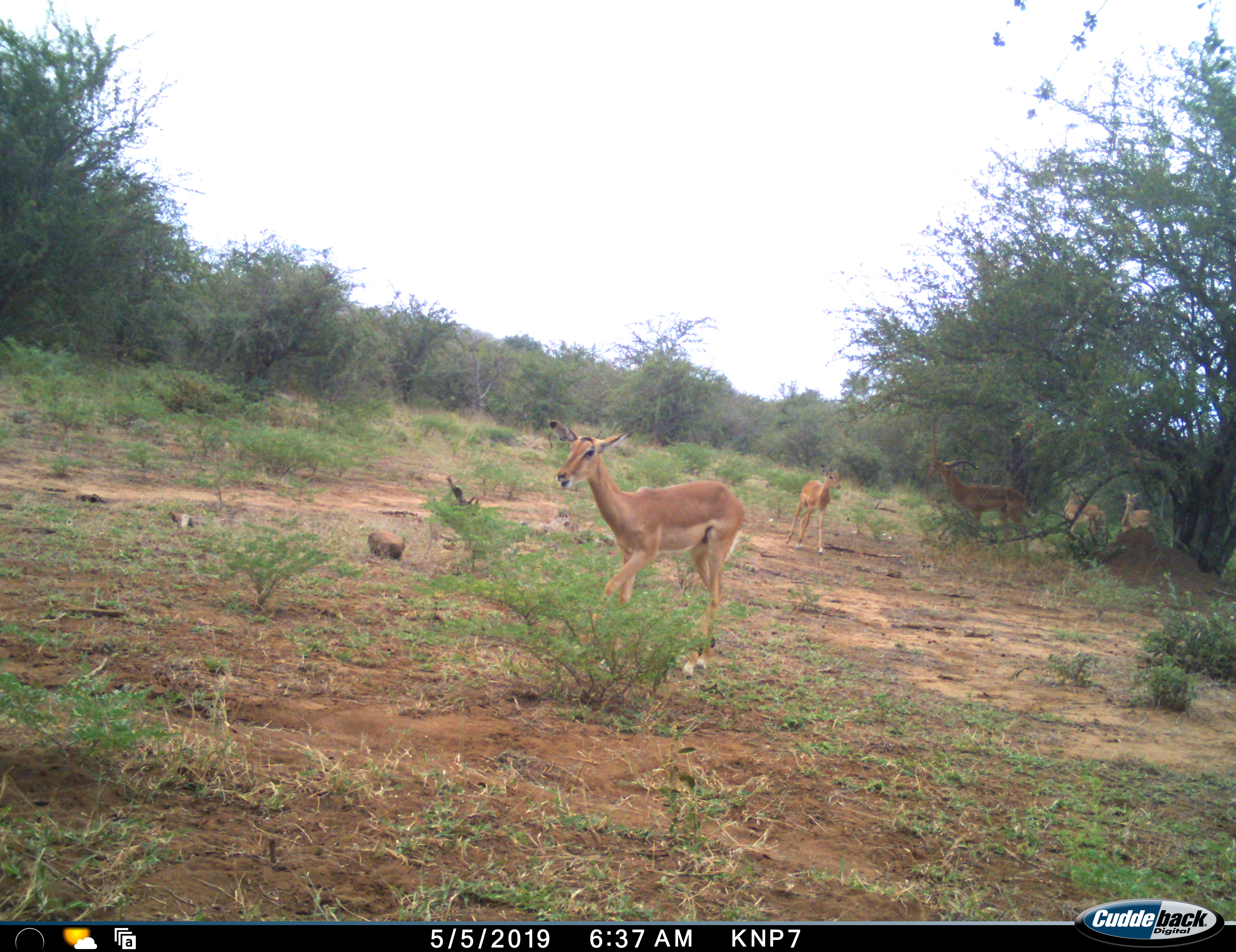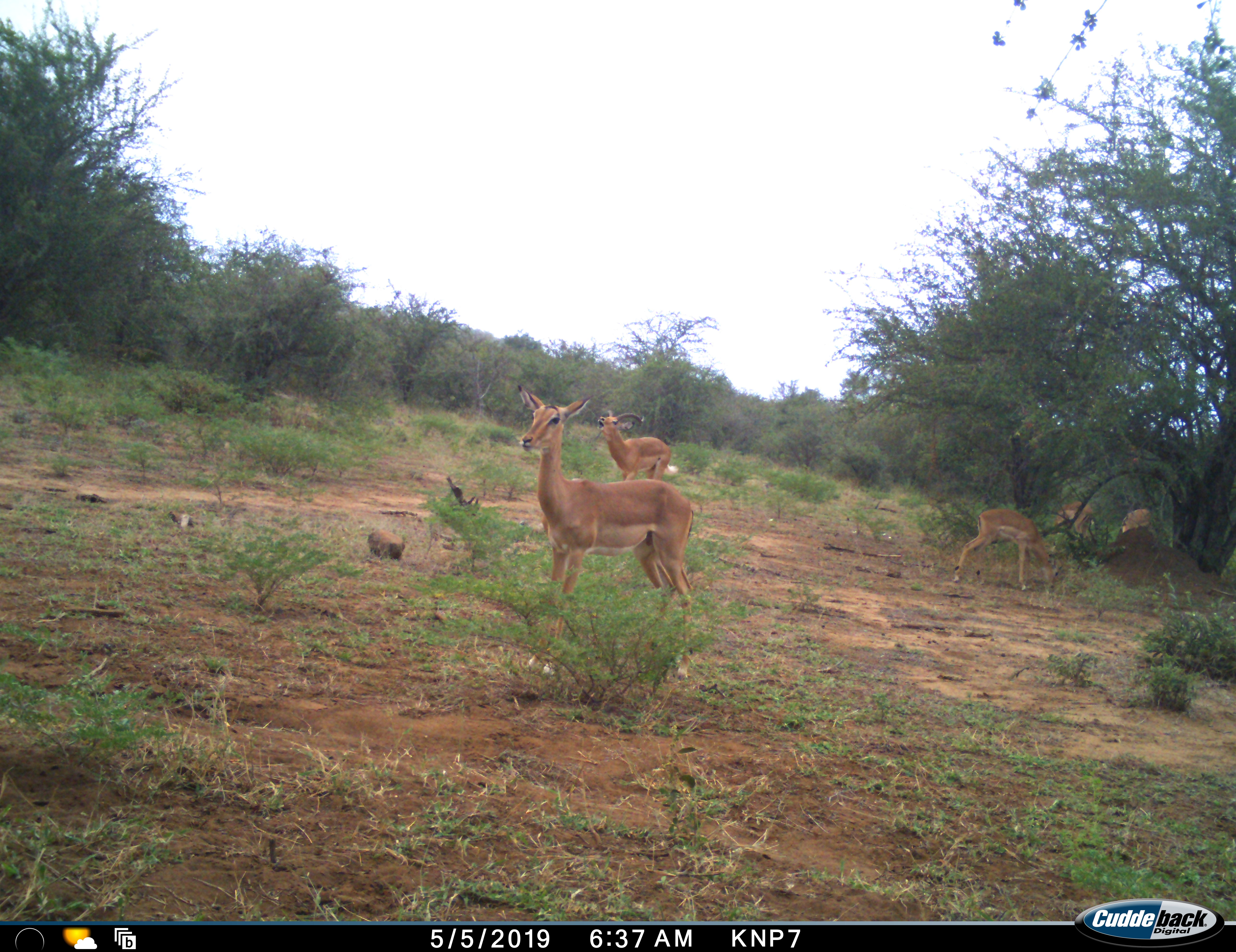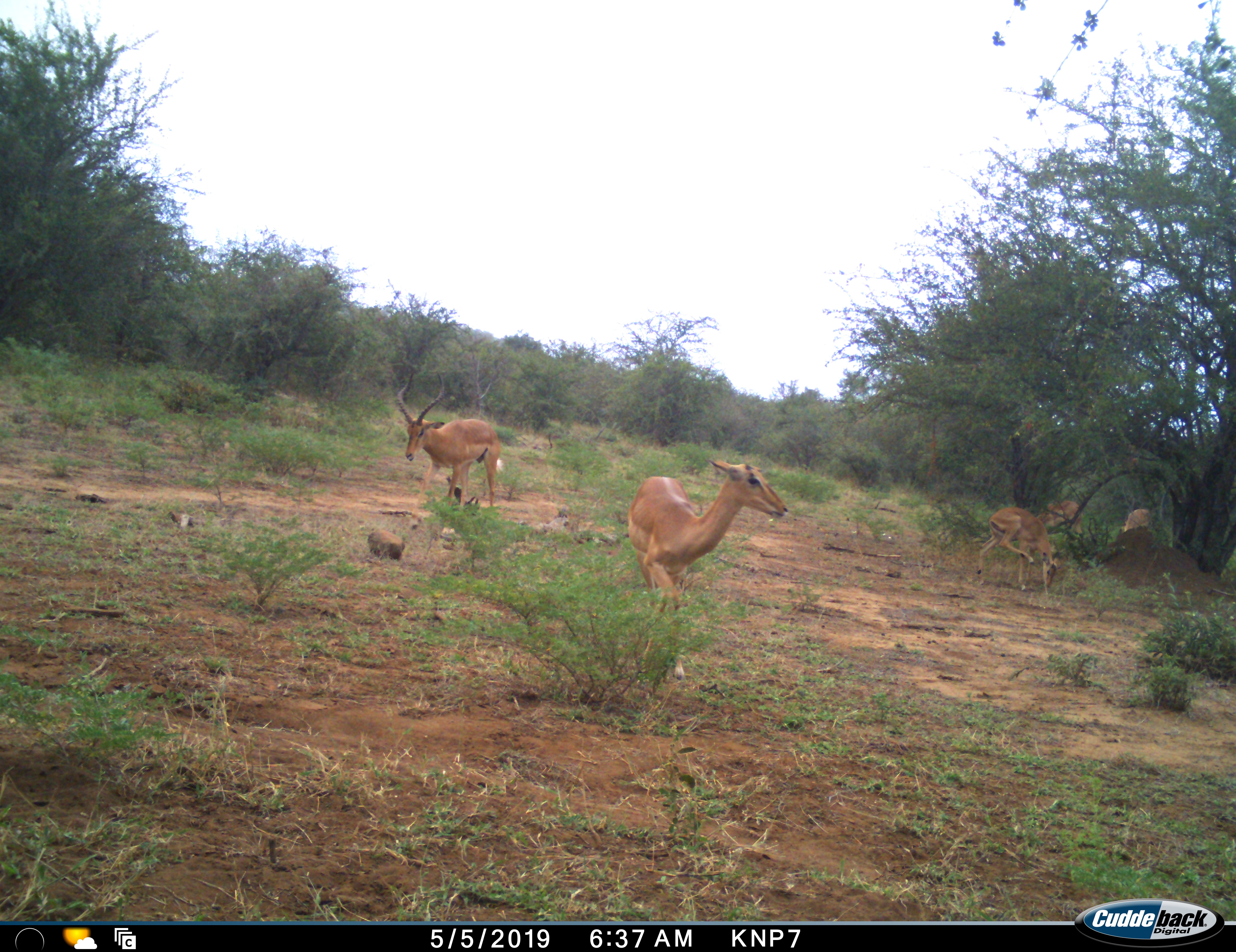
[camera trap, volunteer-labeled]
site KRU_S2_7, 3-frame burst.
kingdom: Animalia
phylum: Chordata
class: Mammalia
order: Artiodactyla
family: Bovidae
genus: Aepyceros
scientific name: Aepyceros melampus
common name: impala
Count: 5.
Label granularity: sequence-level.